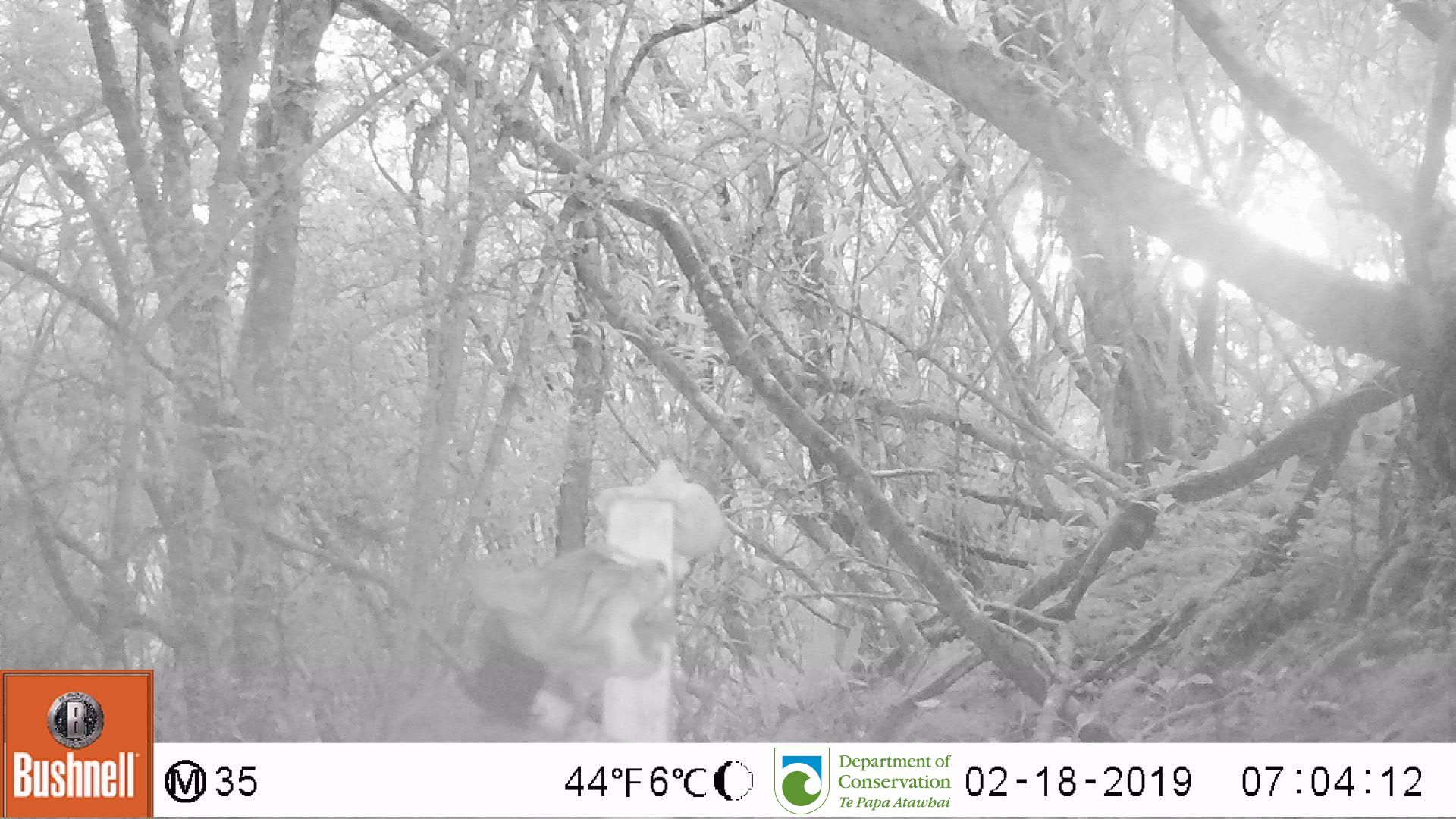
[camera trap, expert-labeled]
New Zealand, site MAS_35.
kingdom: Animalia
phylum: Chordata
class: Mammalia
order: Carnivora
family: Felidae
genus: Felis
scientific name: Felis catus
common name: domestic cat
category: cat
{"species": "cat (domestic cat) (Felis catus)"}